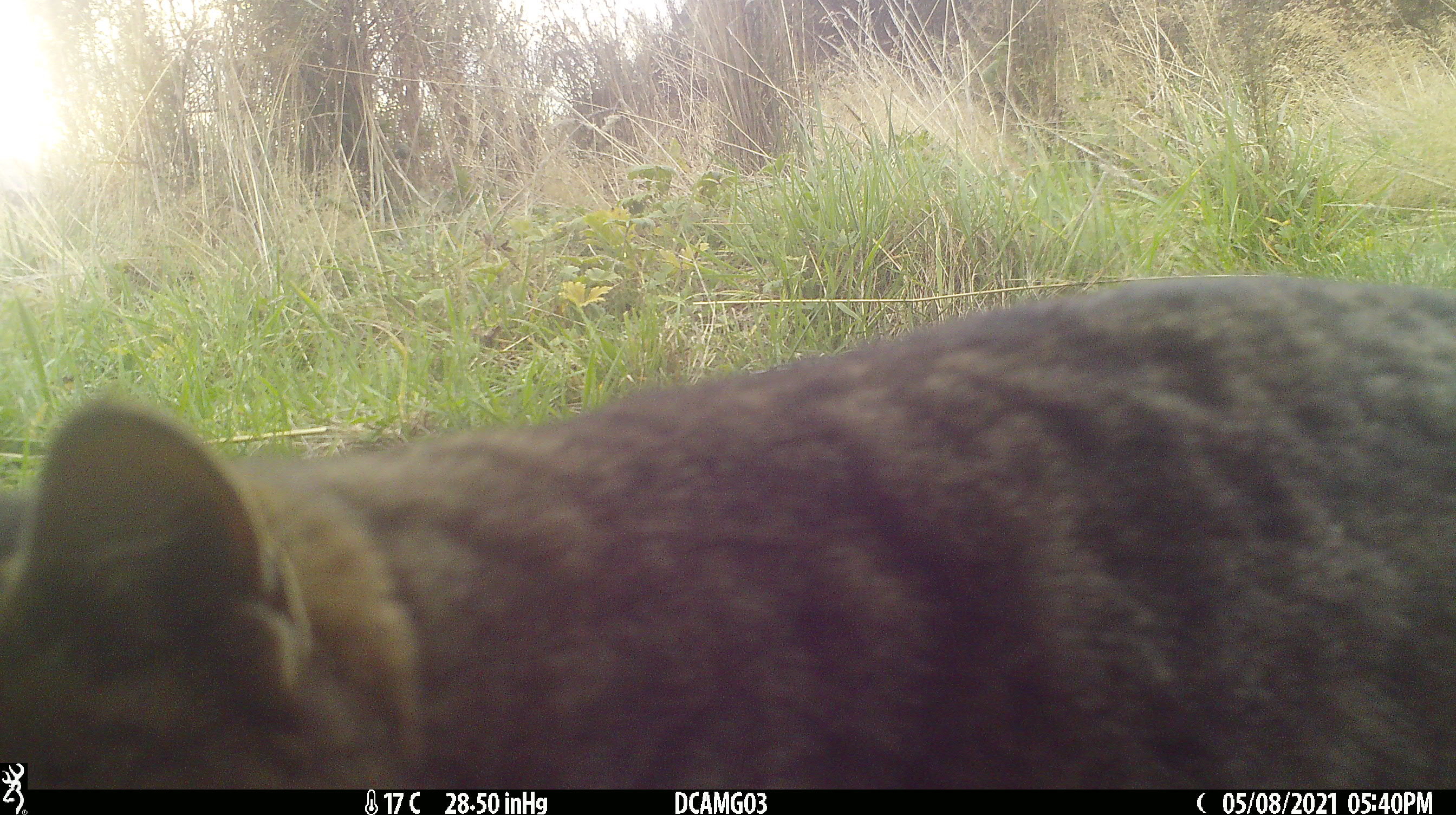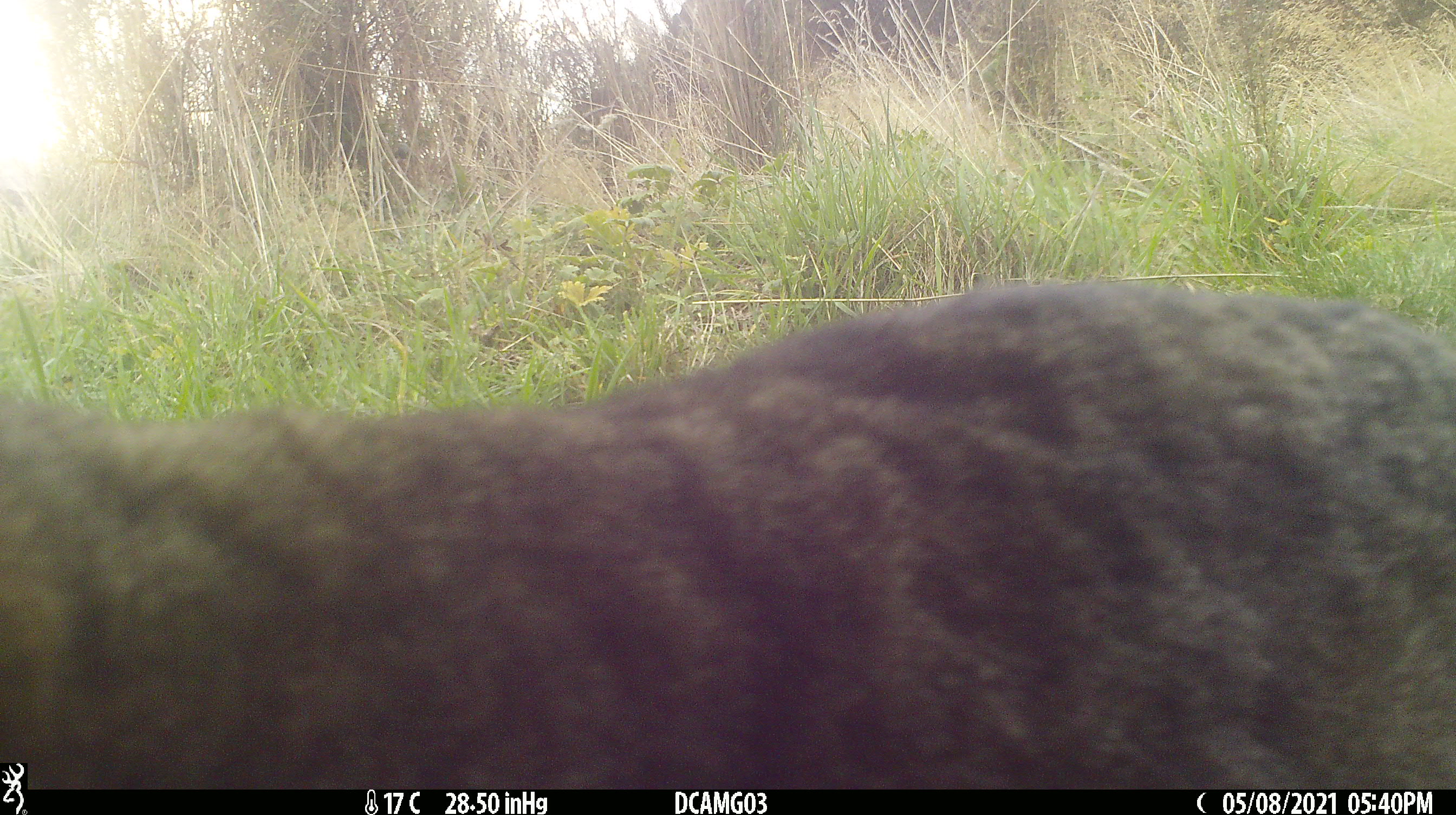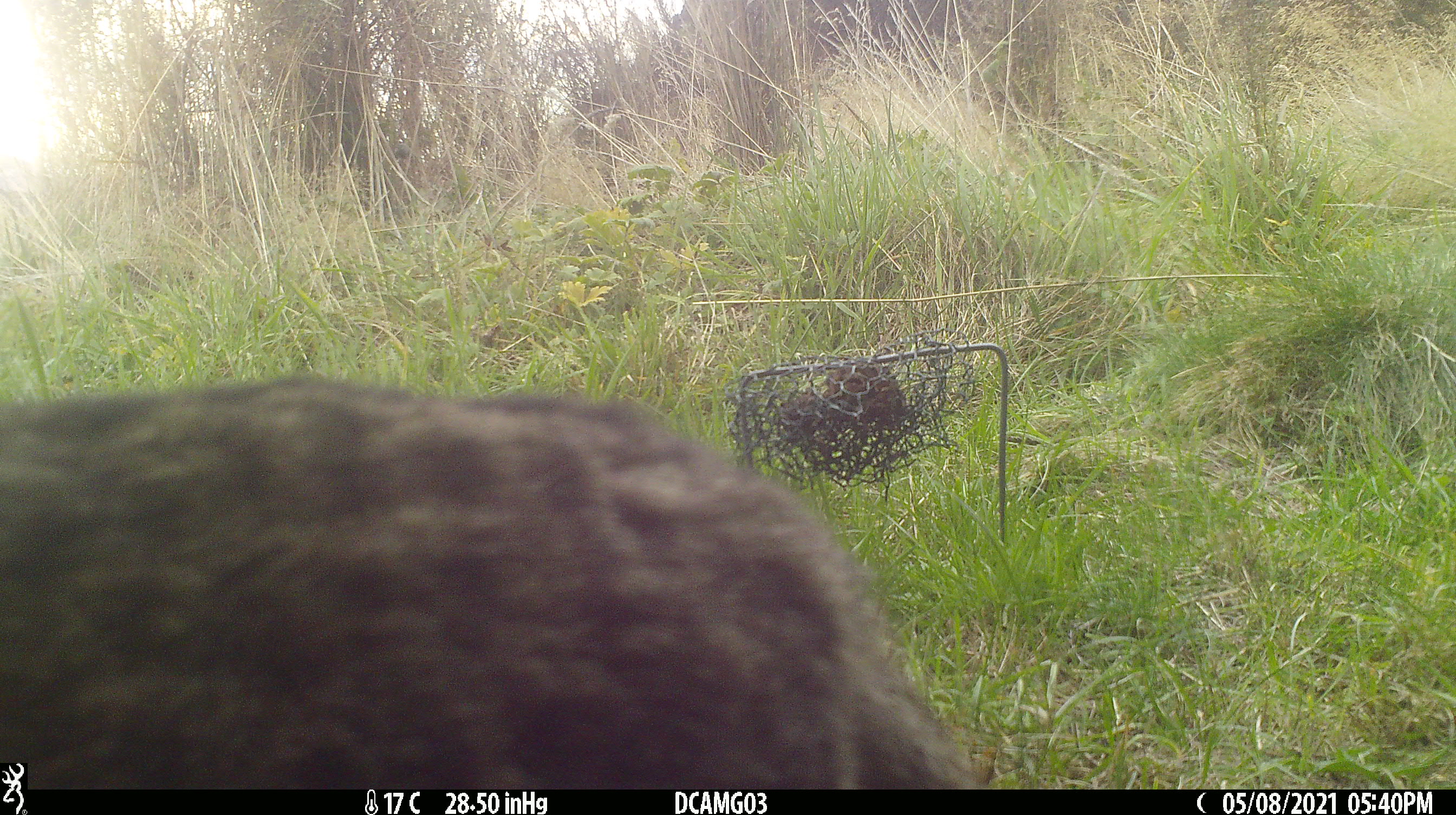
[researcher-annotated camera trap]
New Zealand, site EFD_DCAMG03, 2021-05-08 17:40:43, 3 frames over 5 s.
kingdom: Animalia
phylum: Chordata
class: Mammalia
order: Carnivora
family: Felidae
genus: Felis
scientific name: Felis catus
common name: domestic cat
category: cat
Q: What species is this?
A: Cat (domestic cat) (Felis catus).